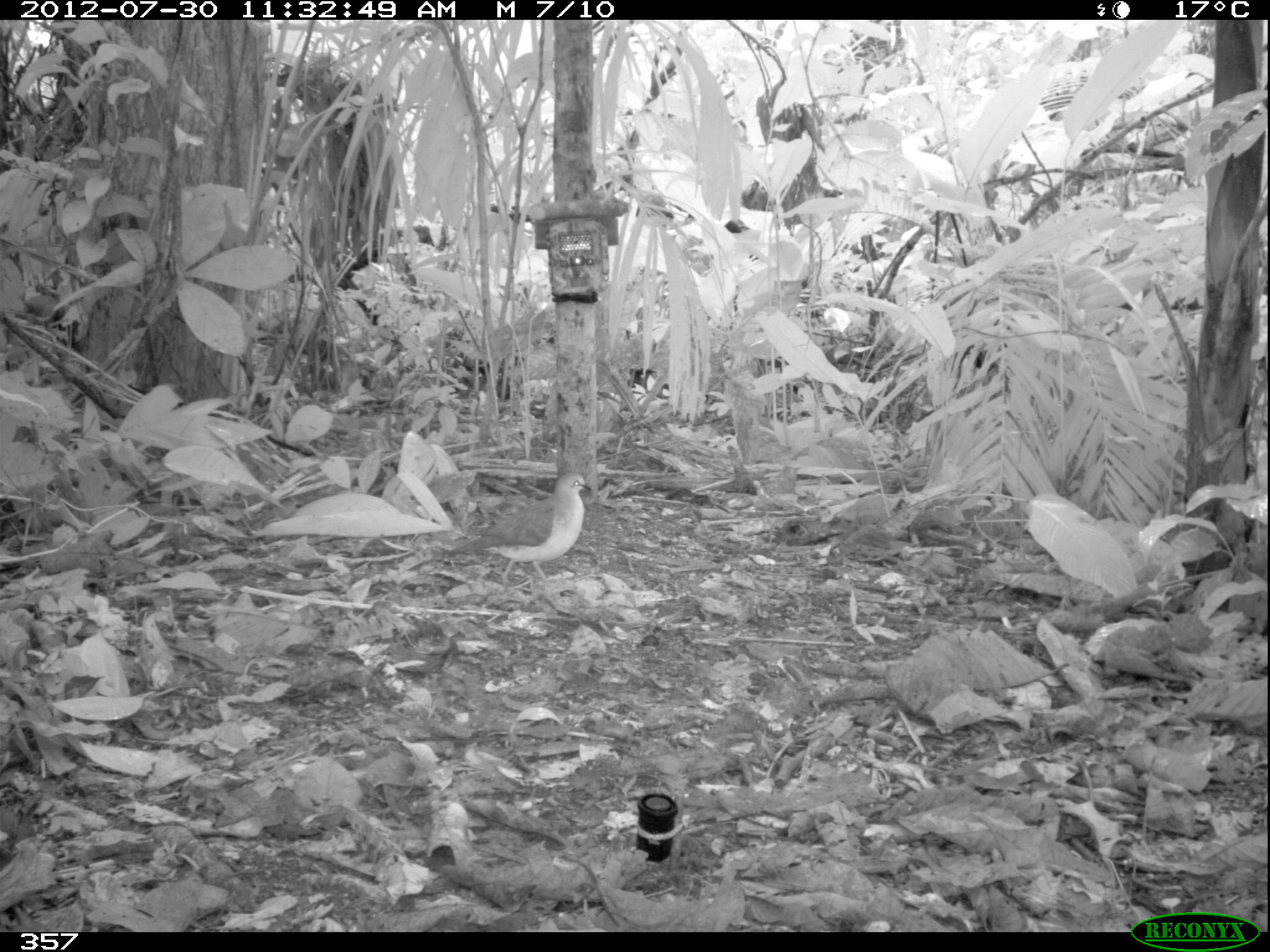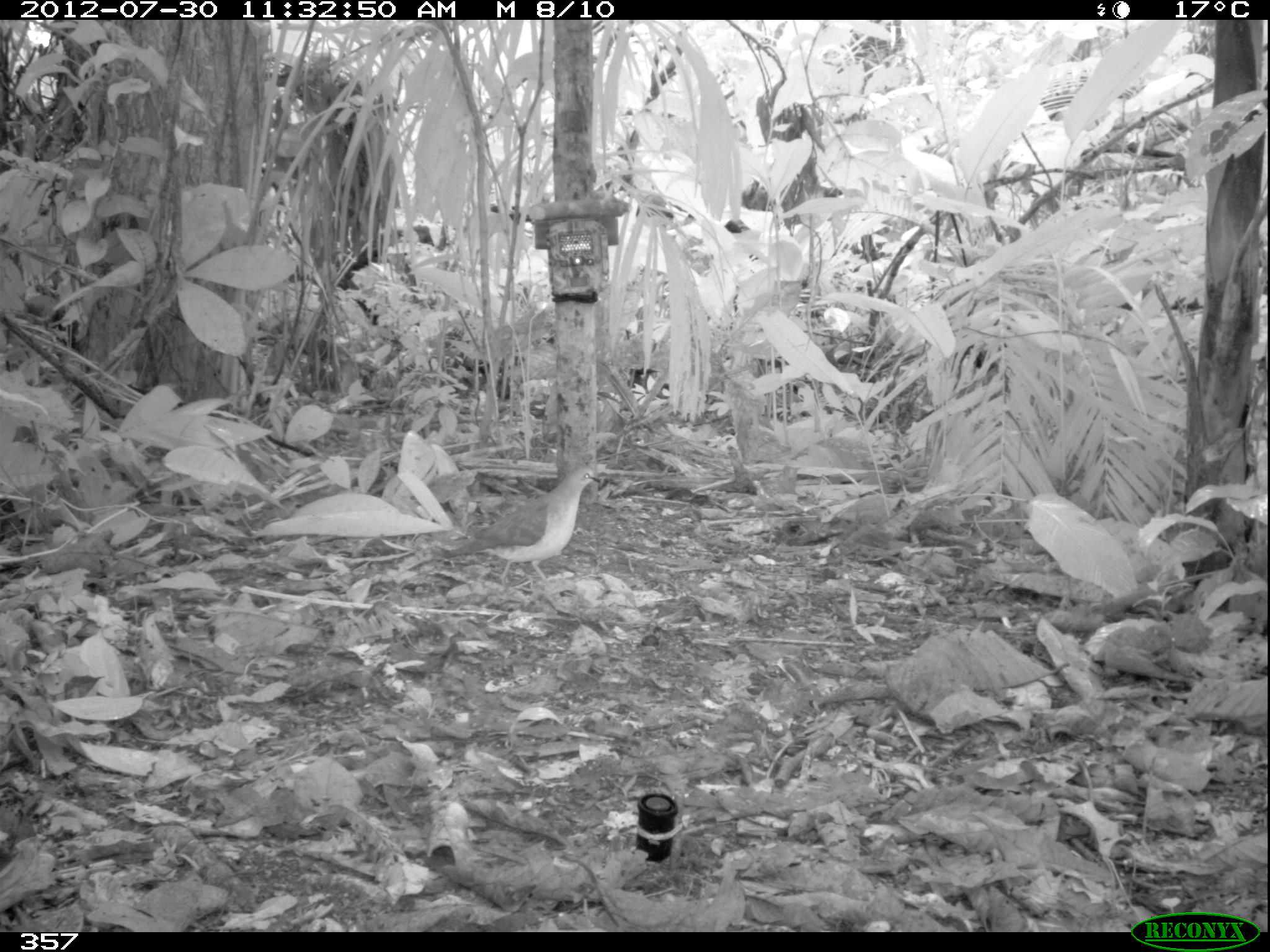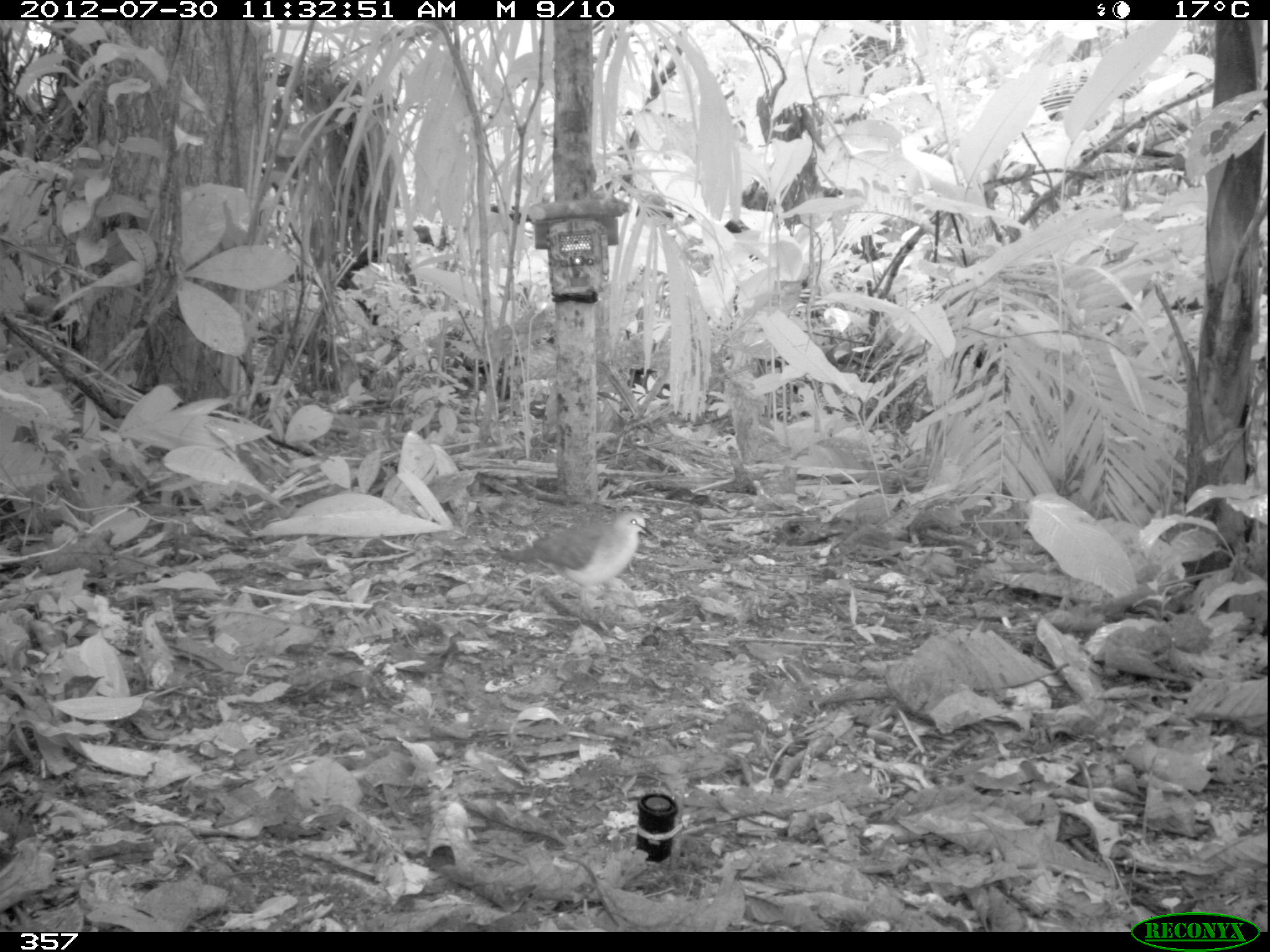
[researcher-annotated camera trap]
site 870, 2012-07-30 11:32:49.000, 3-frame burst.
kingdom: Animalia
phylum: Chordata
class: Aves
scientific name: Aves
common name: bird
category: unknown bird